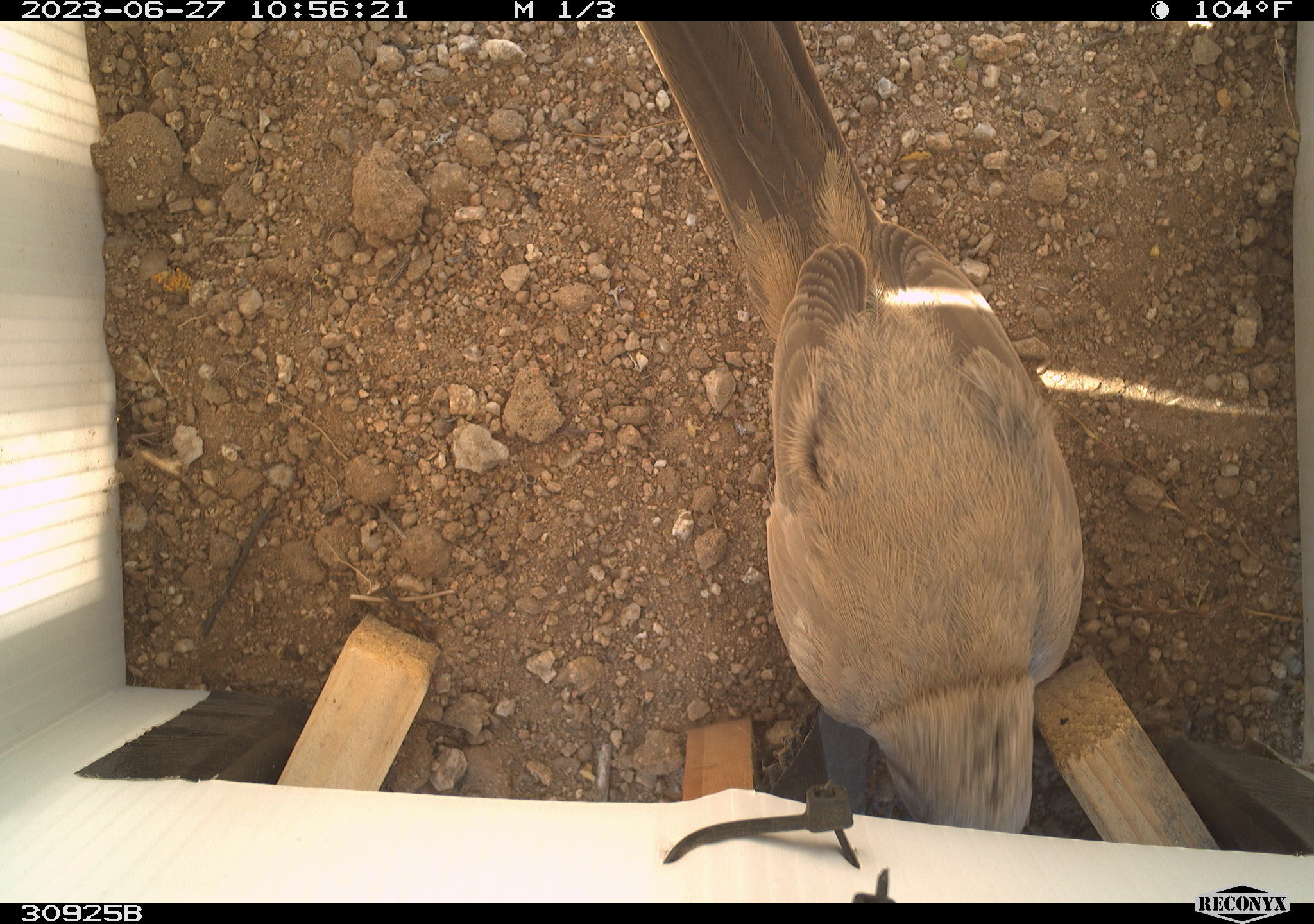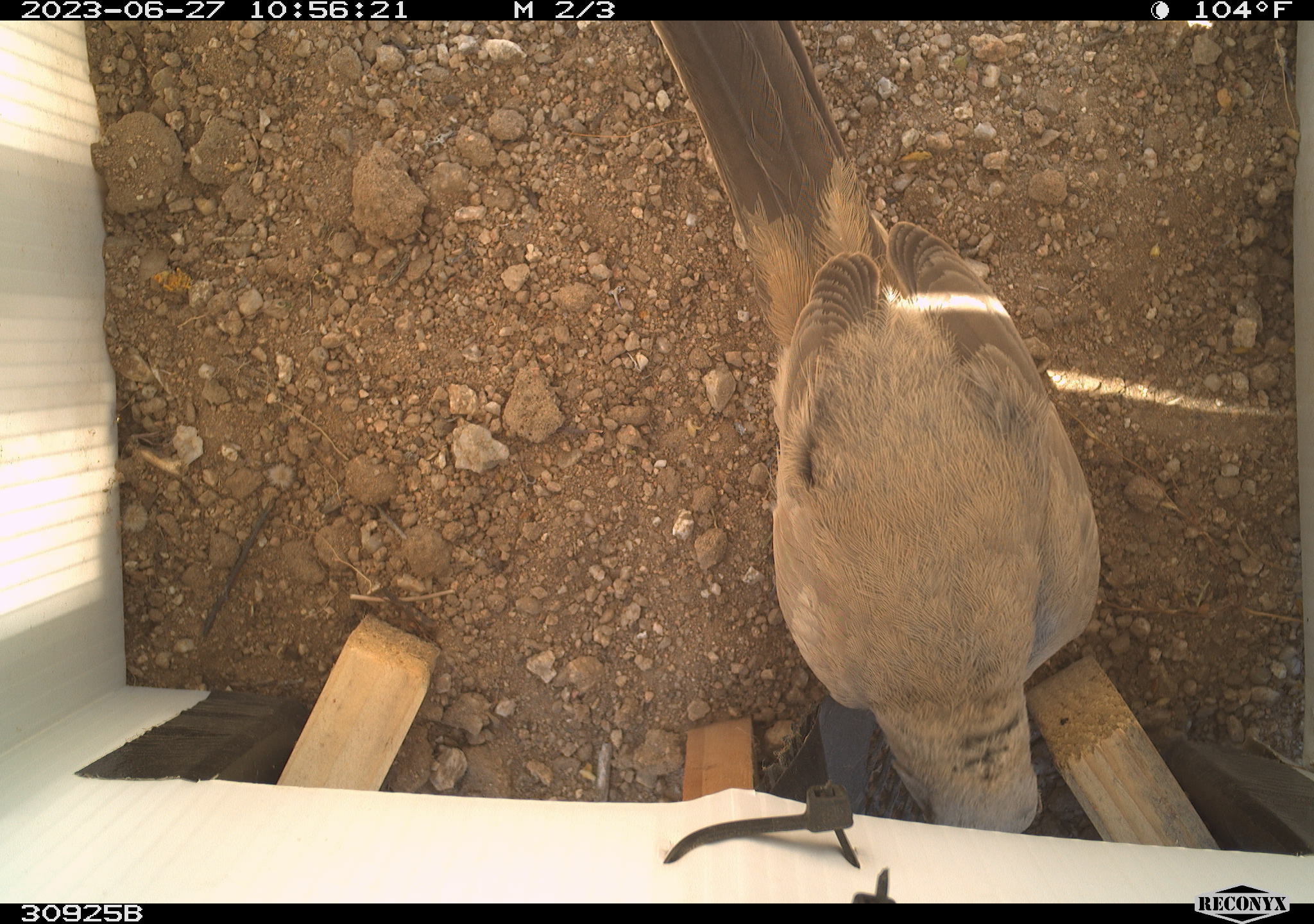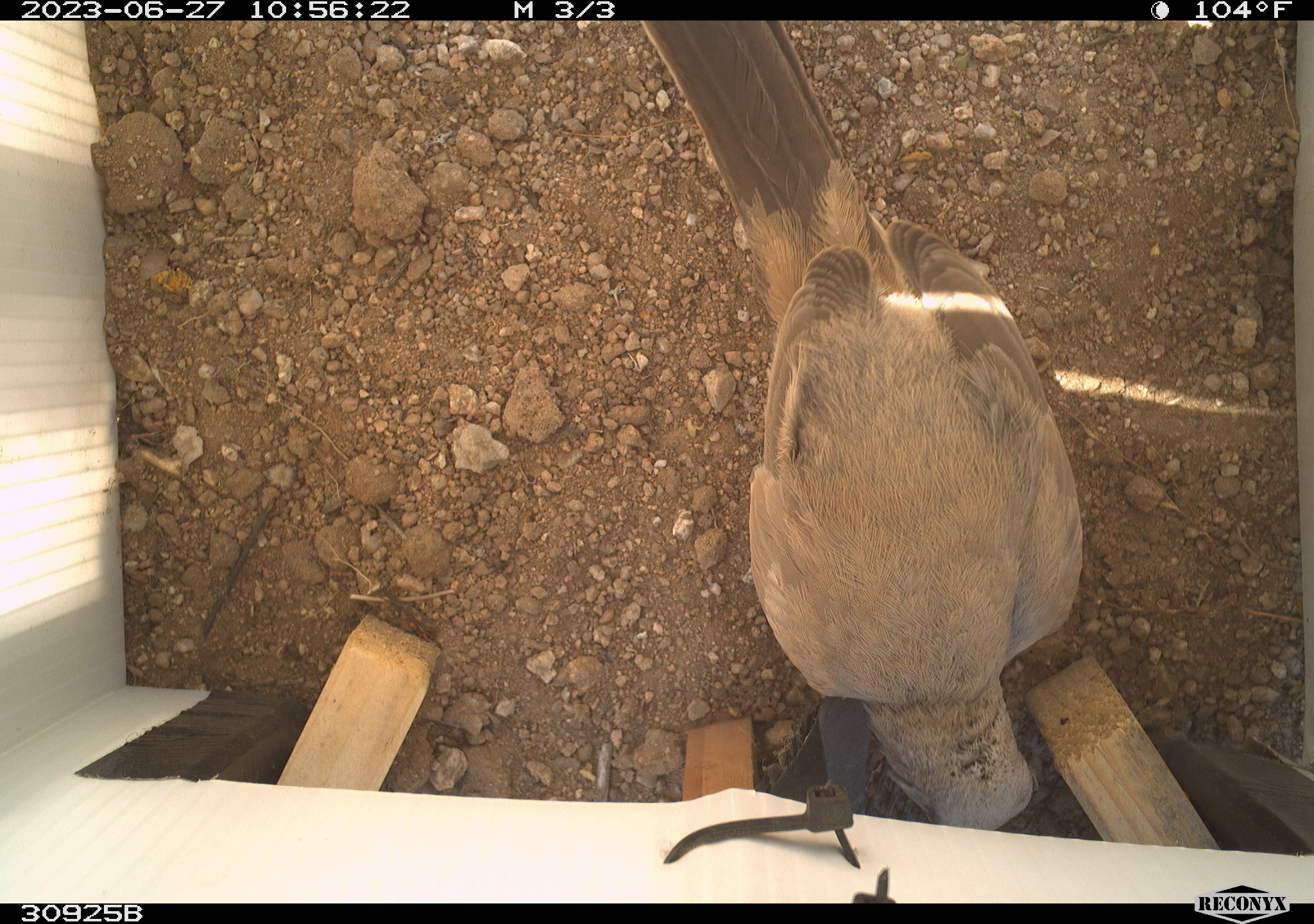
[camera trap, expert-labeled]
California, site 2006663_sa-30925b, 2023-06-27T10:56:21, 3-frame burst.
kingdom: Animalia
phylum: Chordata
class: Aves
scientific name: Aves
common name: bird